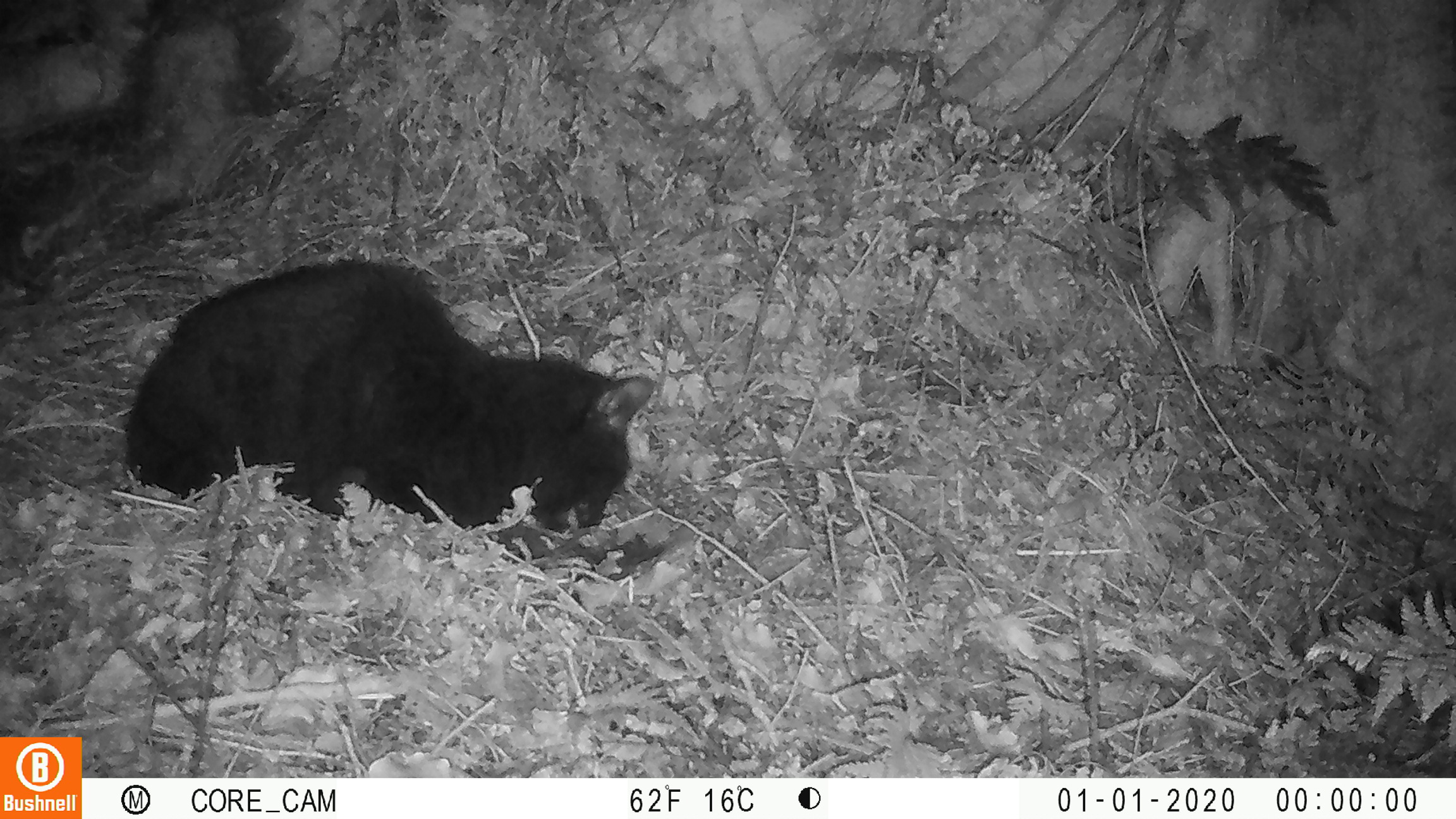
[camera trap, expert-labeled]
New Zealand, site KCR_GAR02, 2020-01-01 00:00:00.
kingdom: Animalia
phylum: Chordata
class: Mammalia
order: Carnivora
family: Felidae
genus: Felis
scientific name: Felis catus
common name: domestic cat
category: cat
Cat (domestic cat) (Felis catus).